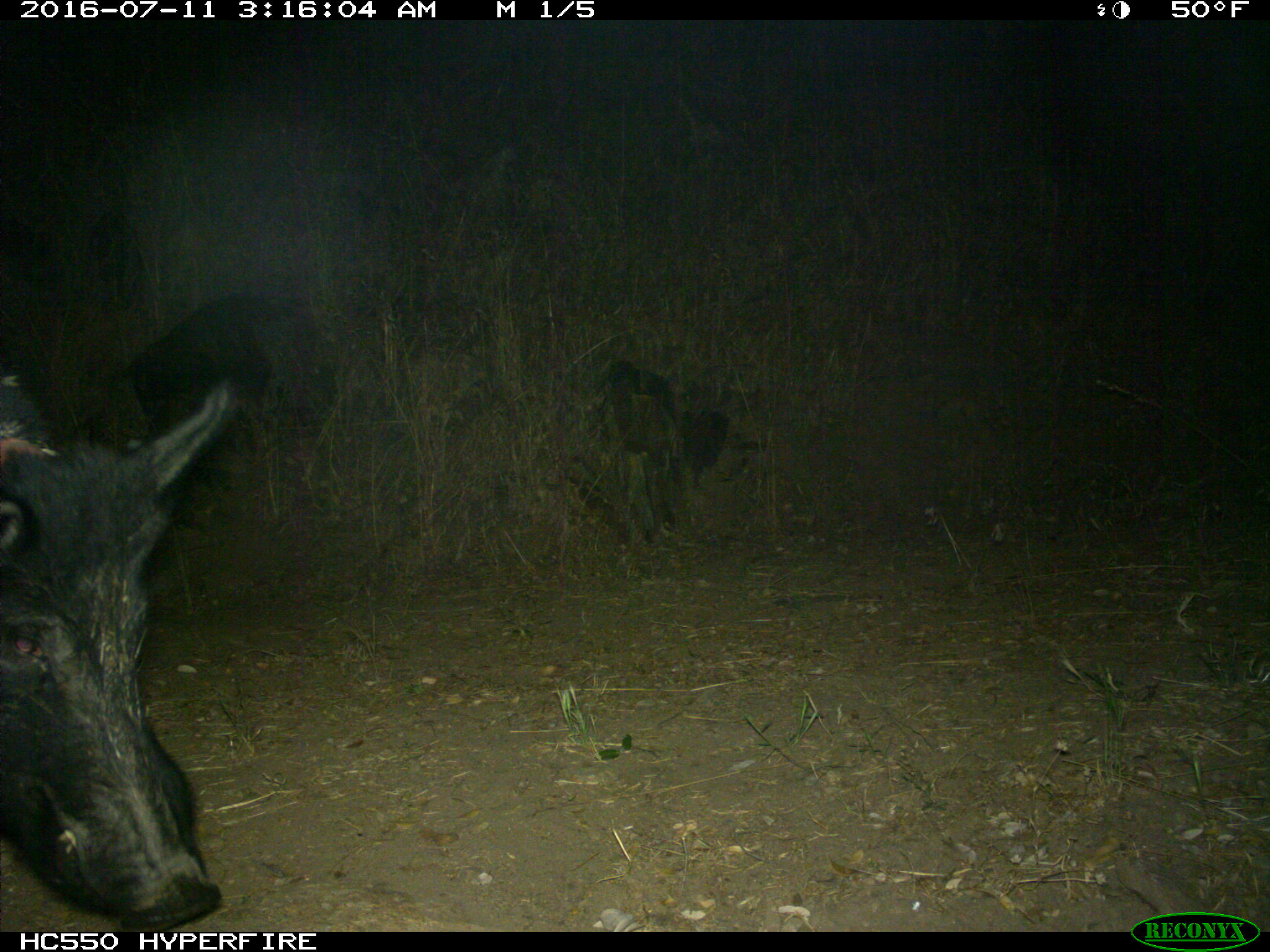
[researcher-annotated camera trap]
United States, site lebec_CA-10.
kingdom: Animalia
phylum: Chordata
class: Mammalia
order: Artiodactyla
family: Suidae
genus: Sus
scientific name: Sus scrofa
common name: wild boar